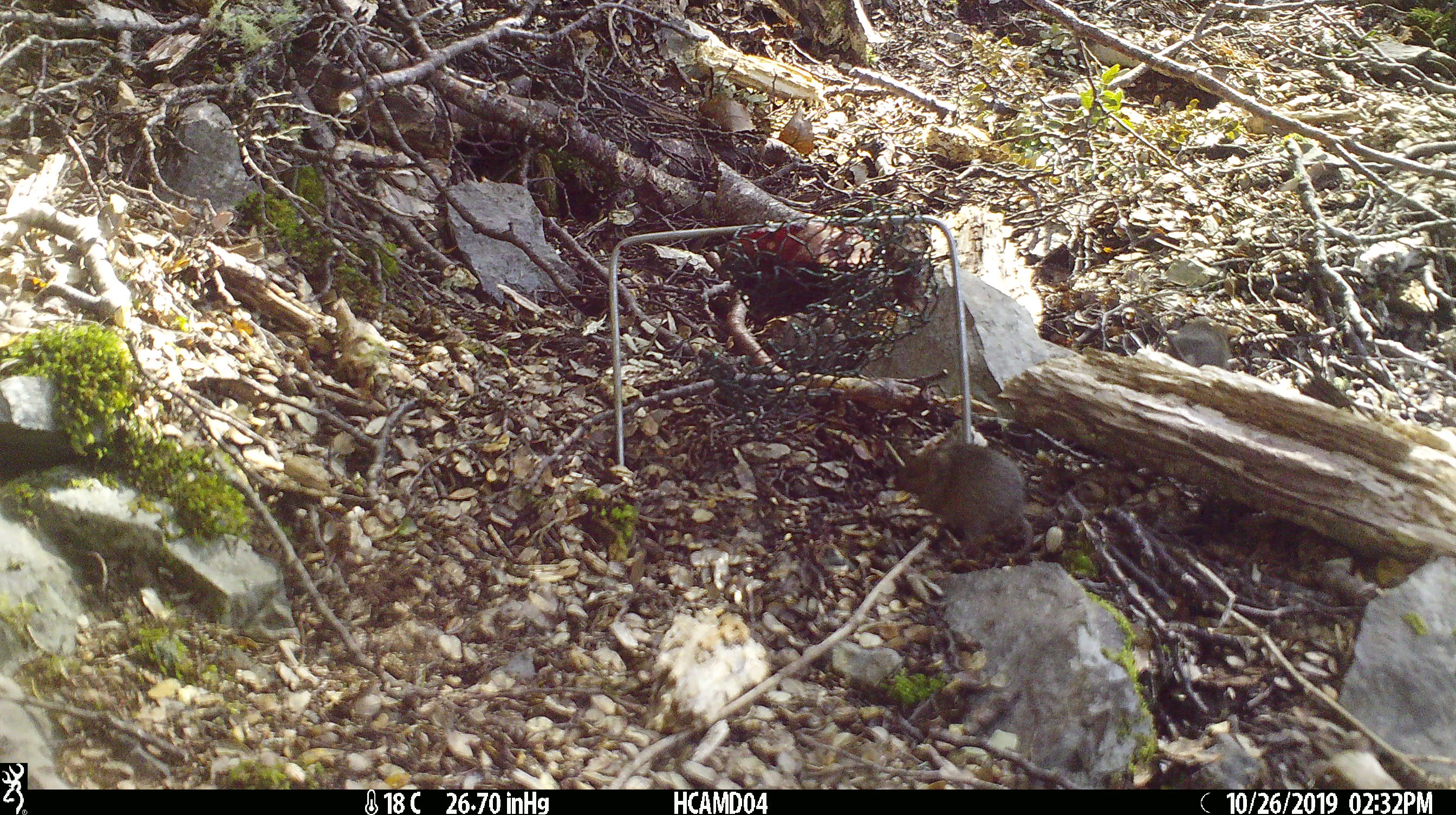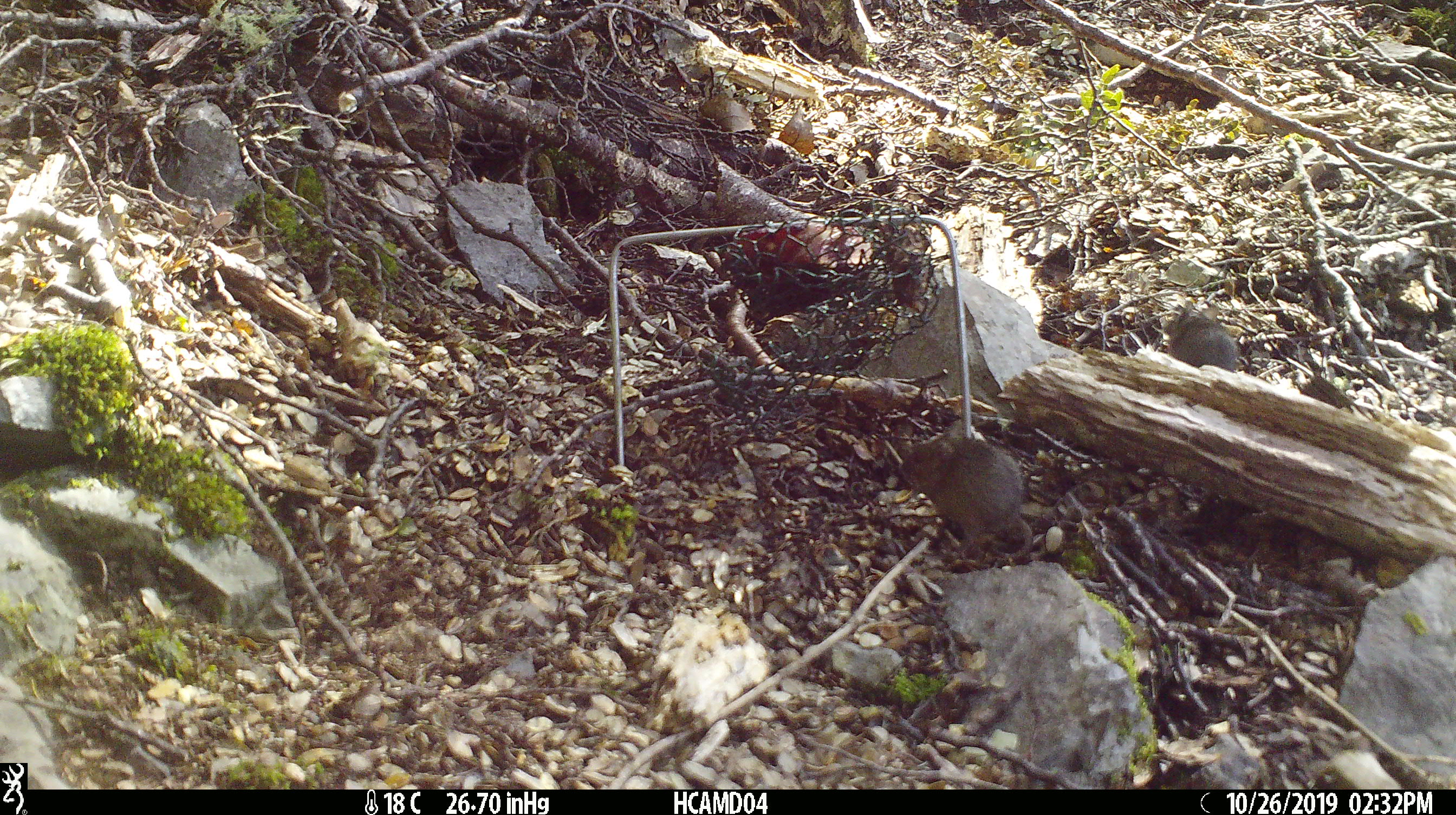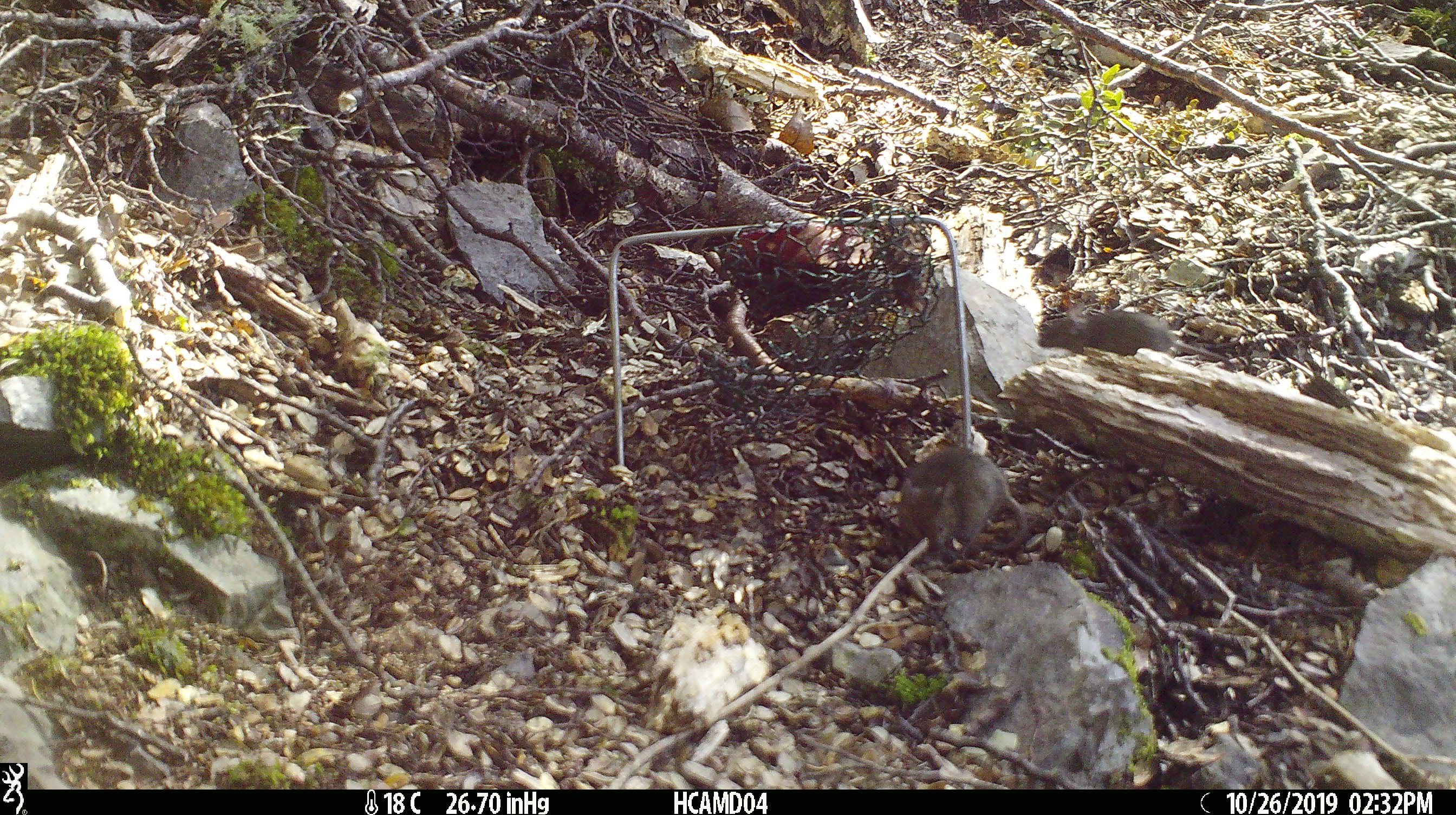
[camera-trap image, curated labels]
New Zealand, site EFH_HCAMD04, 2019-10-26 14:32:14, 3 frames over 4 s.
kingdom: Animalia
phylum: Chordata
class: Mammalia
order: Rodentia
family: Muridae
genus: Mus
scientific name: Mus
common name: mouse